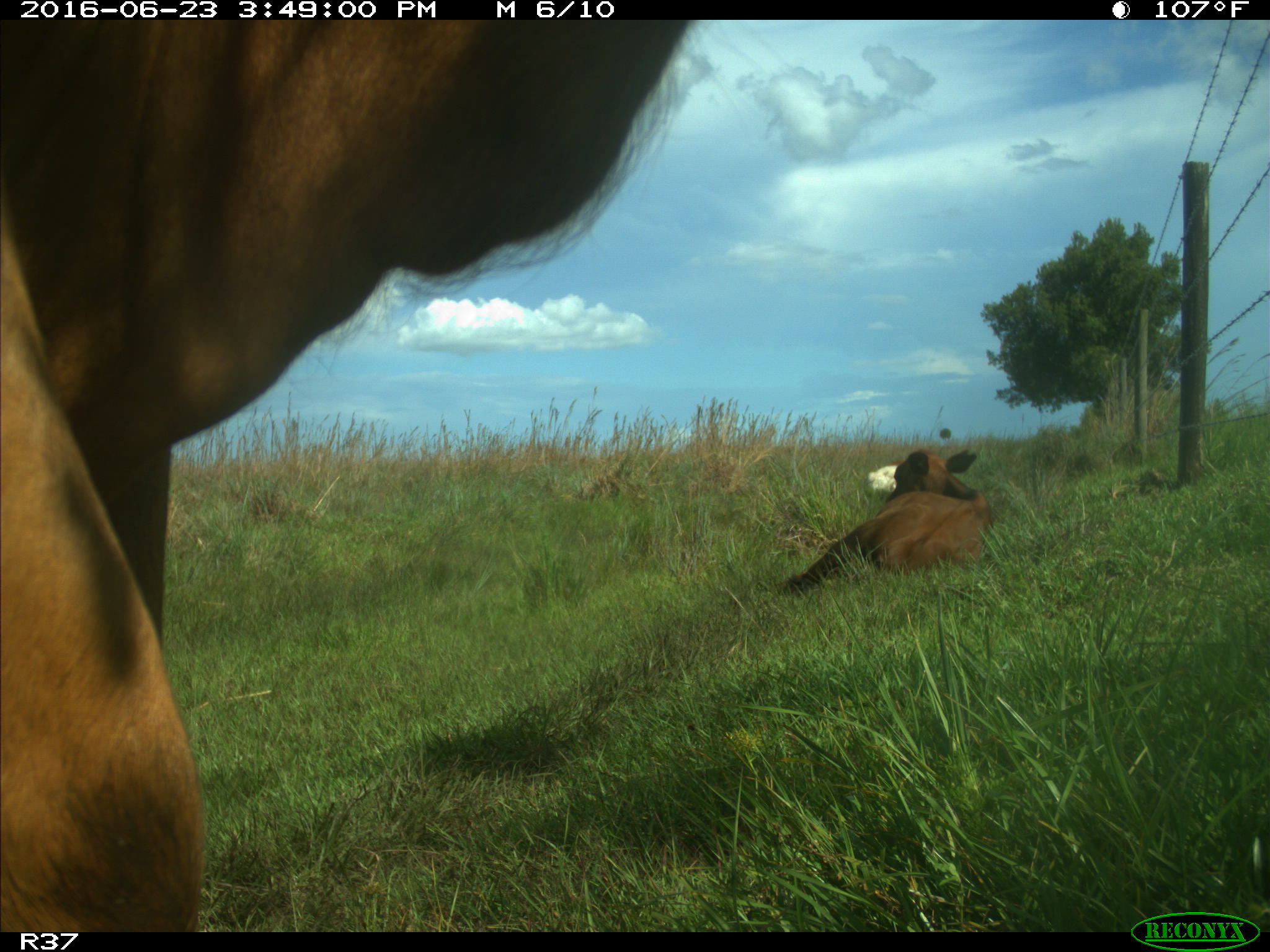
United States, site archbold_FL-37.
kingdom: Animalia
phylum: Chordata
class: Mammalia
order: Artiodactyla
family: Bovidae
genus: Bos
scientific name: Bos taurus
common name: domestic cow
Bos taurus (domestic cow).